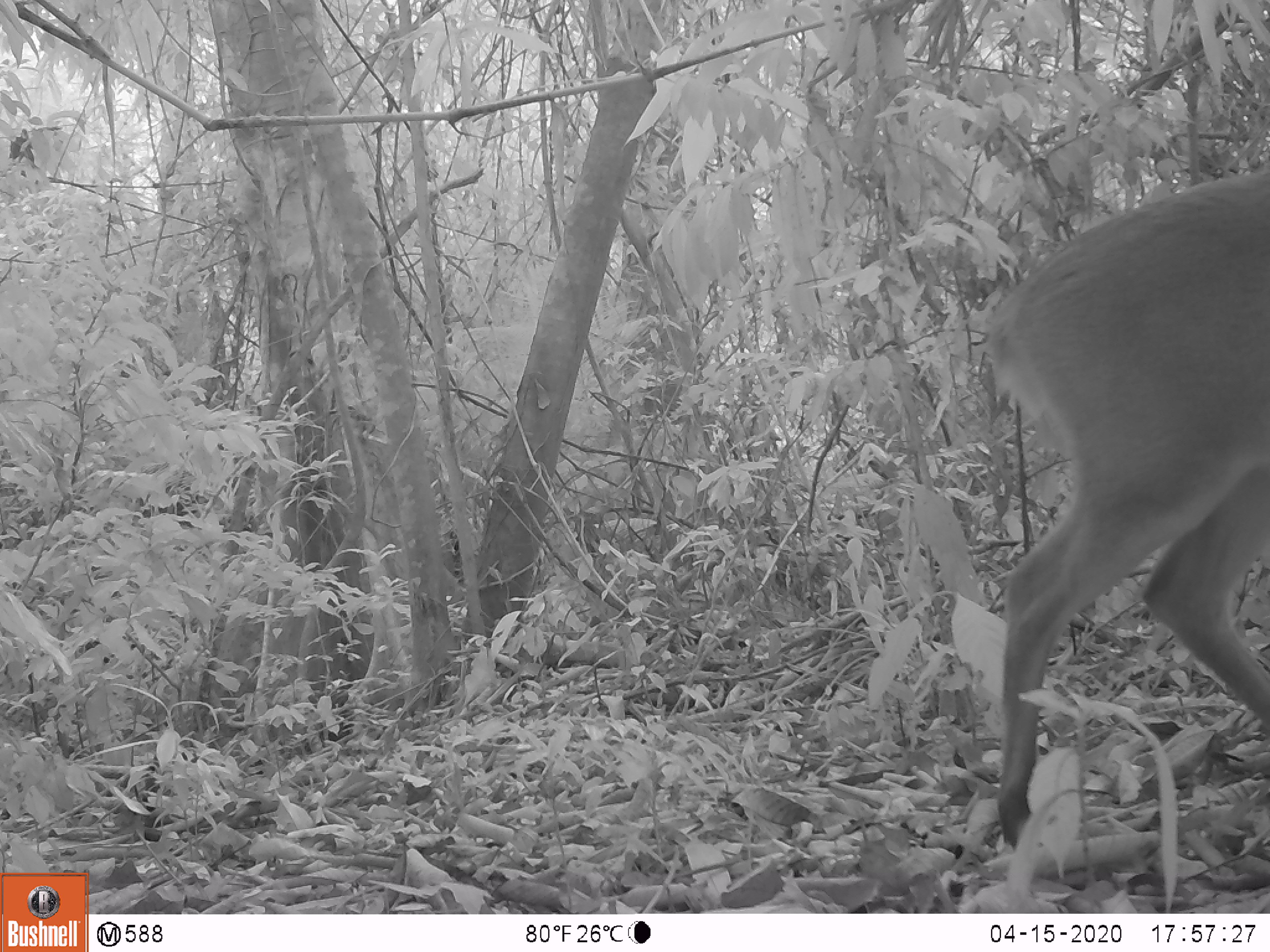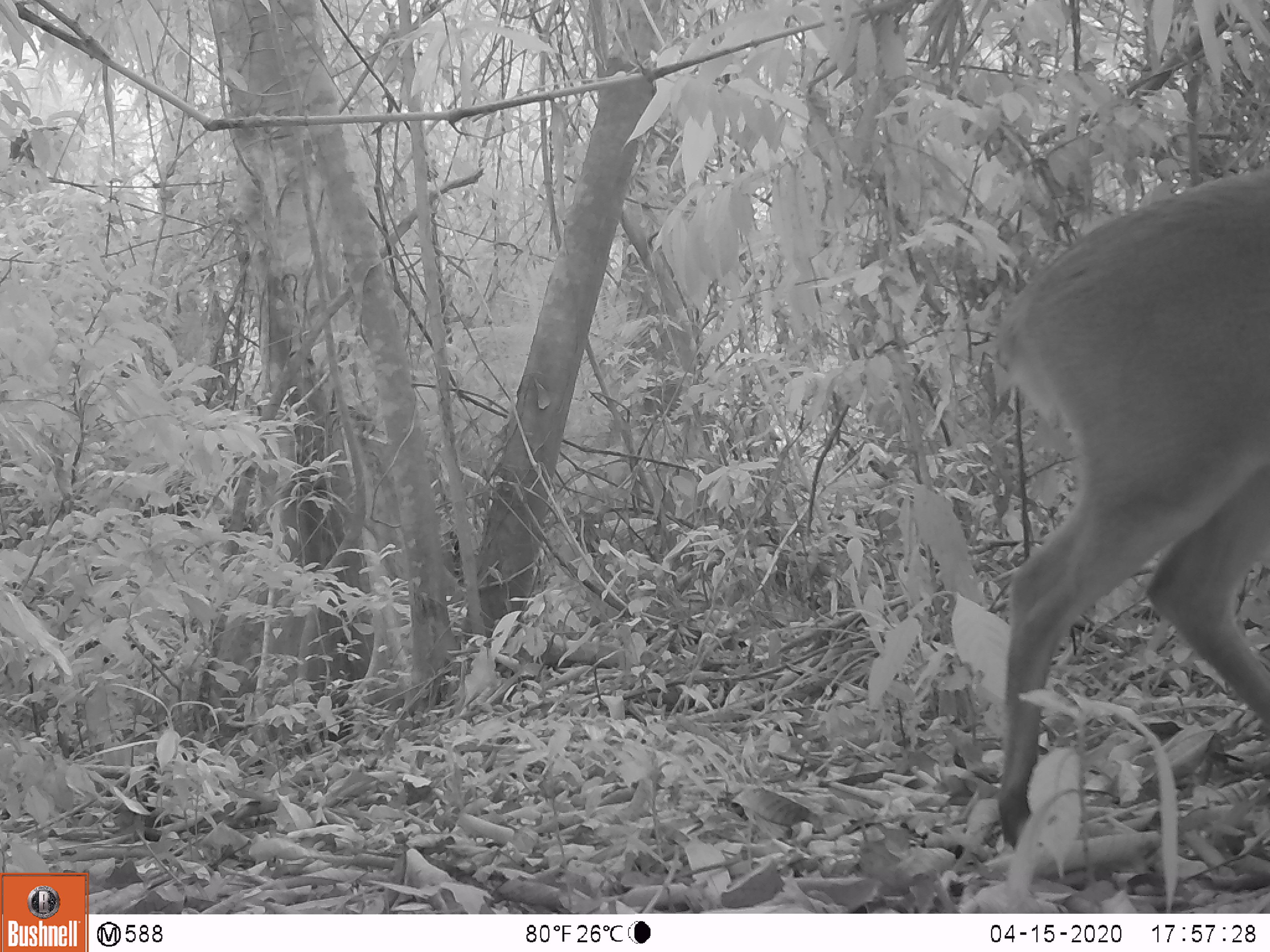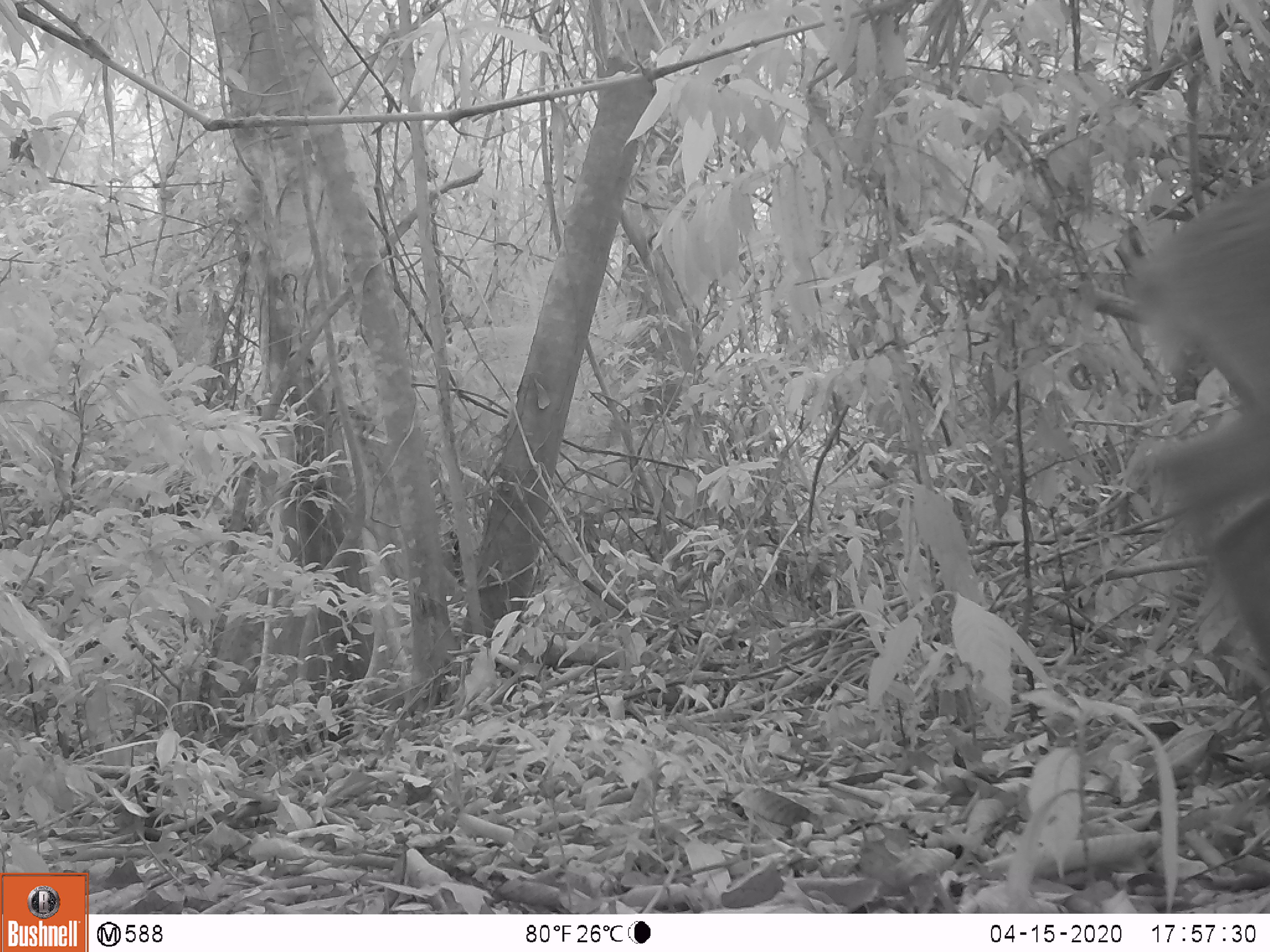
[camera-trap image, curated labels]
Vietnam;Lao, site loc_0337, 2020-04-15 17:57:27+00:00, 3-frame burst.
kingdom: Animalia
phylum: Chordata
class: Mammalia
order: Artiodactyla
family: Cervidae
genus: Muntiacus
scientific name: Muntiacus vuquangensis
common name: large-antlered muntjac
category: large antlered muntjac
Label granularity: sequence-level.